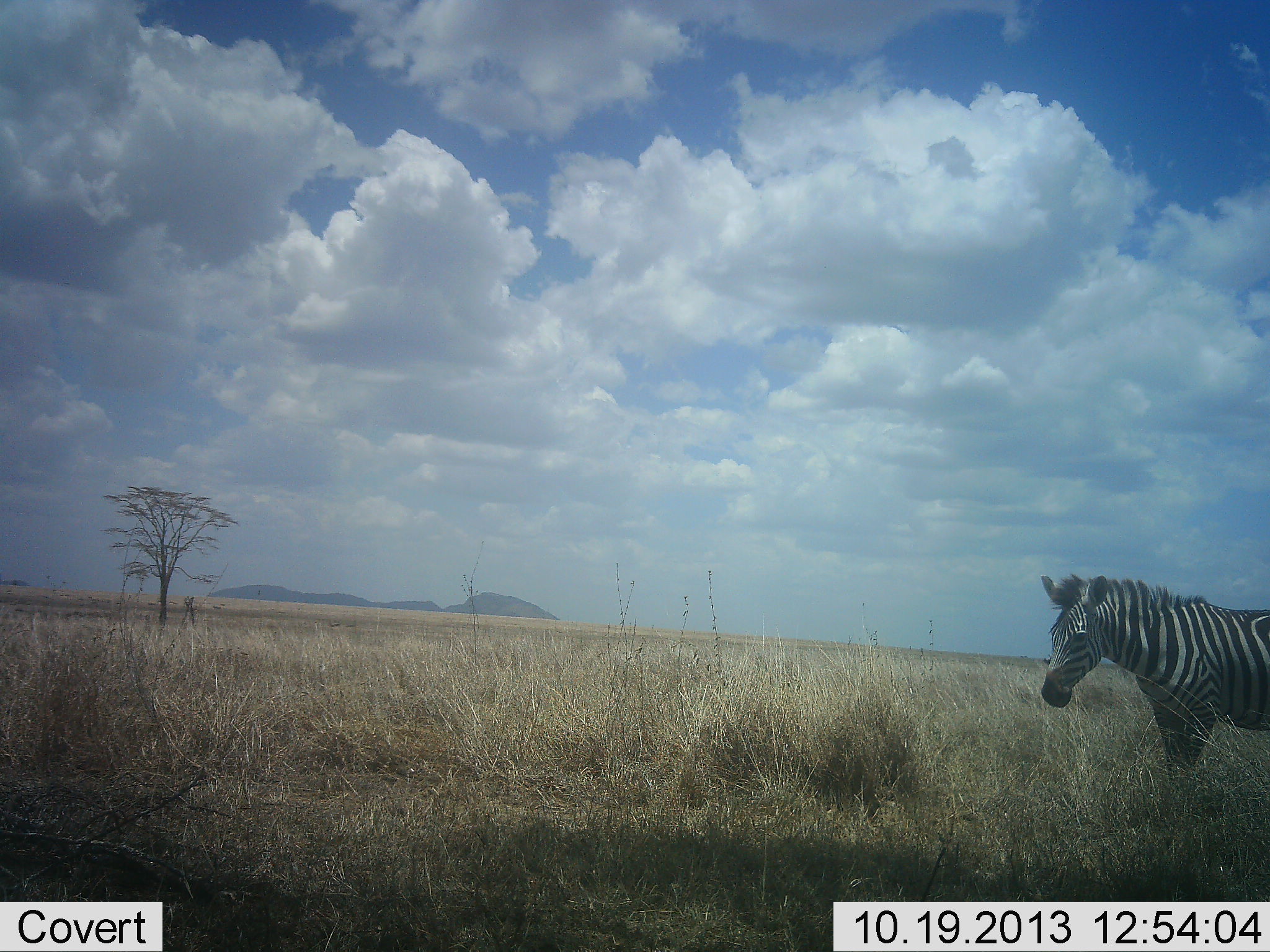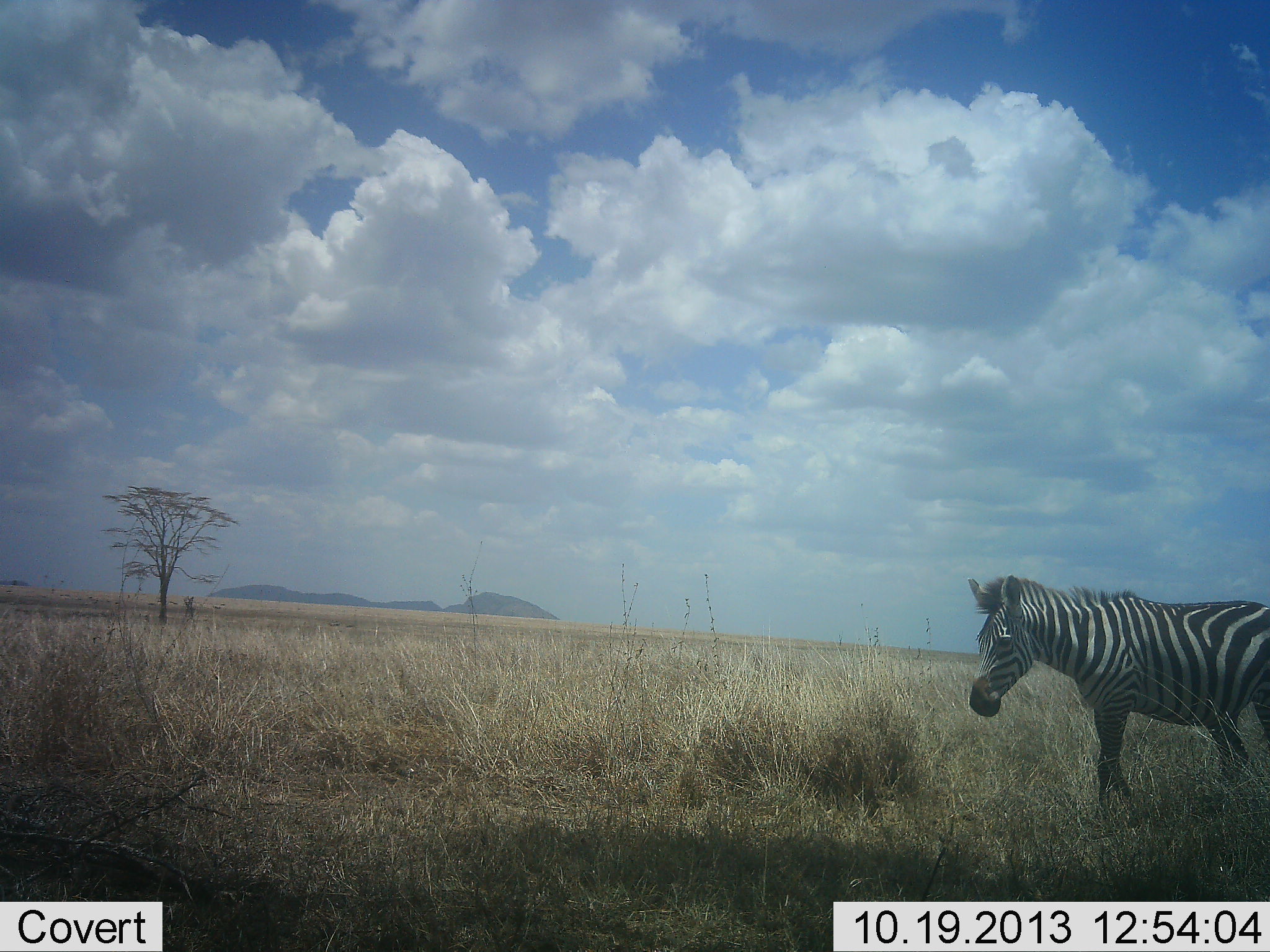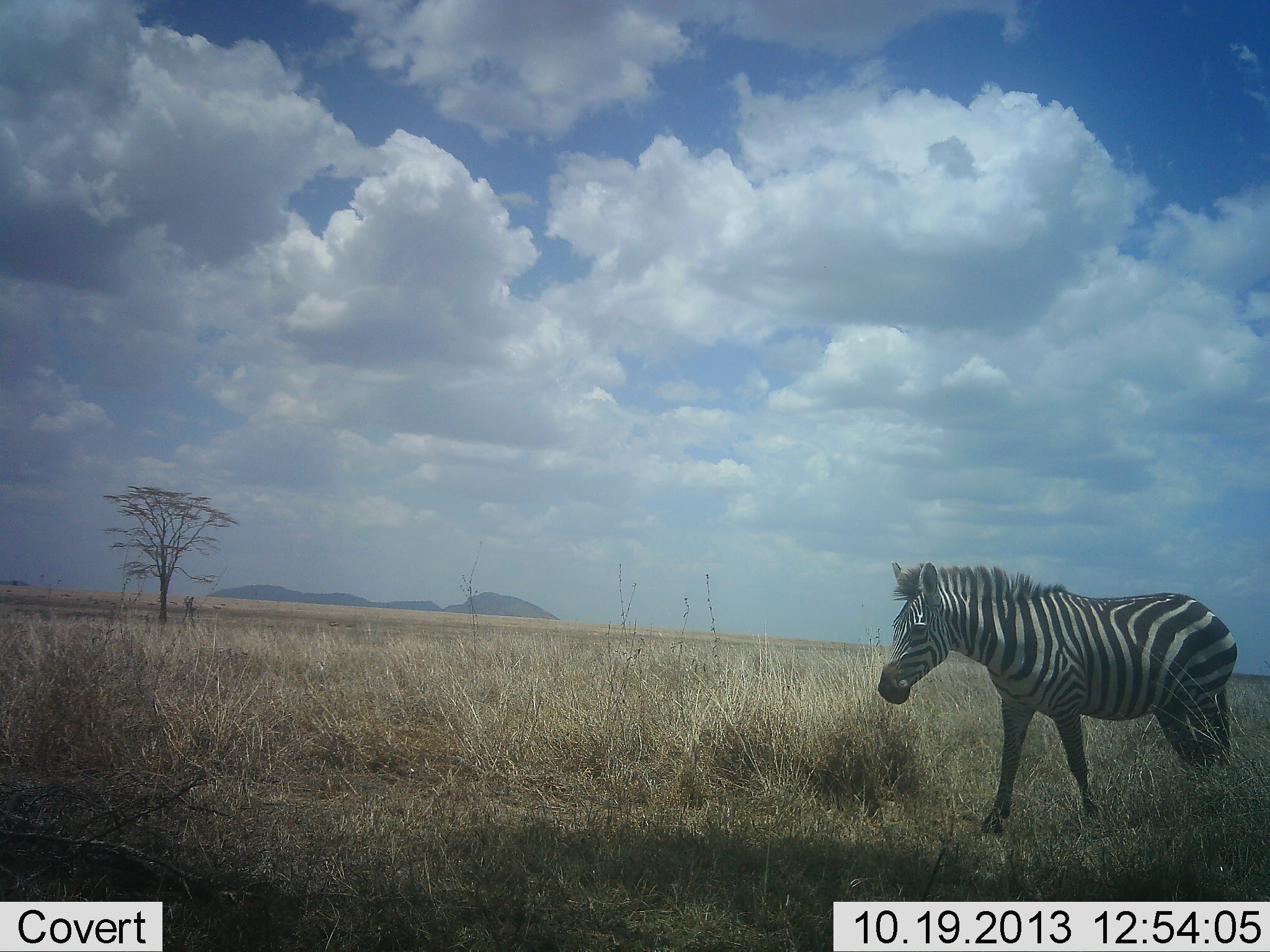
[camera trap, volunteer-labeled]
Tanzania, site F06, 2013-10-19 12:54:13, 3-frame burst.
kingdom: Animalia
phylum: Chordata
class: Mammalia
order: Perissodactyla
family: Equidae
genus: Equus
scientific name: Equus quagga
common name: plains zebra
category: zebra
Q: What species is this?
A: Zebra (plains zebra) (Equus quagga).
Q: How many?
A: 1.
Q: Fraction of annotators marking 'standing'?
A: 19%.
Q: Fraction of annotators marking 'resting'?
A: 0%.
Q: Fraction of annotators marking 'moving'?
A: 85%.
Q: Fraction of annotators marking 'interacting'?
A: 0%.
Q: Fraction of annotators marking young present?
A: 0%.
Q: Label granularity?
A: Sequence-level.